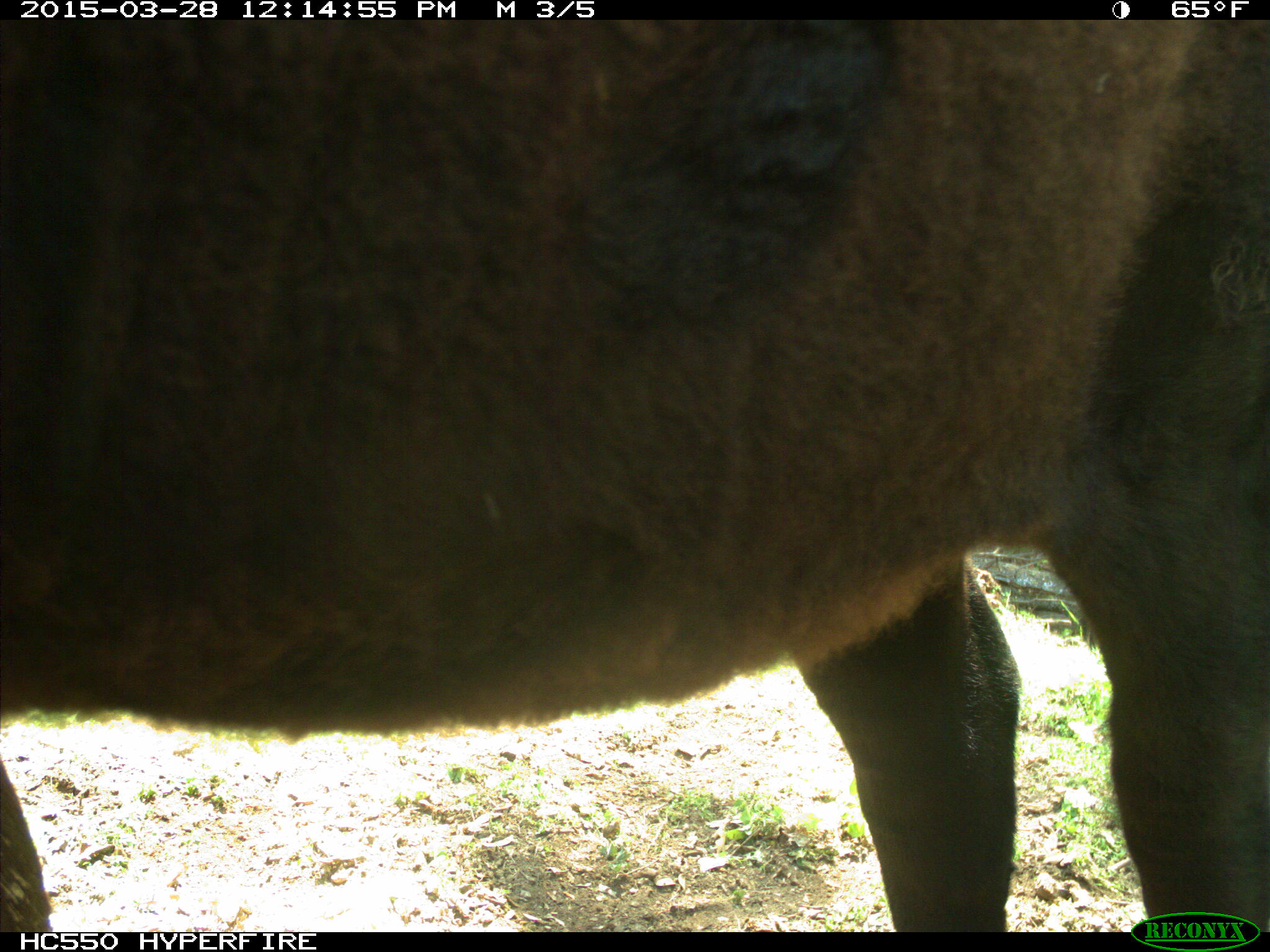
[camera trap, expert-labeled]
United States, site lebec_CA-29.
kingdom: Animalia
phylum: Chordata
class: Mammalia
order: Artiodactyla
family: Bovidae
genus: Bos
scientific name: Bos taurus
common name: domestic cow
Bos taurus (domestic cow).